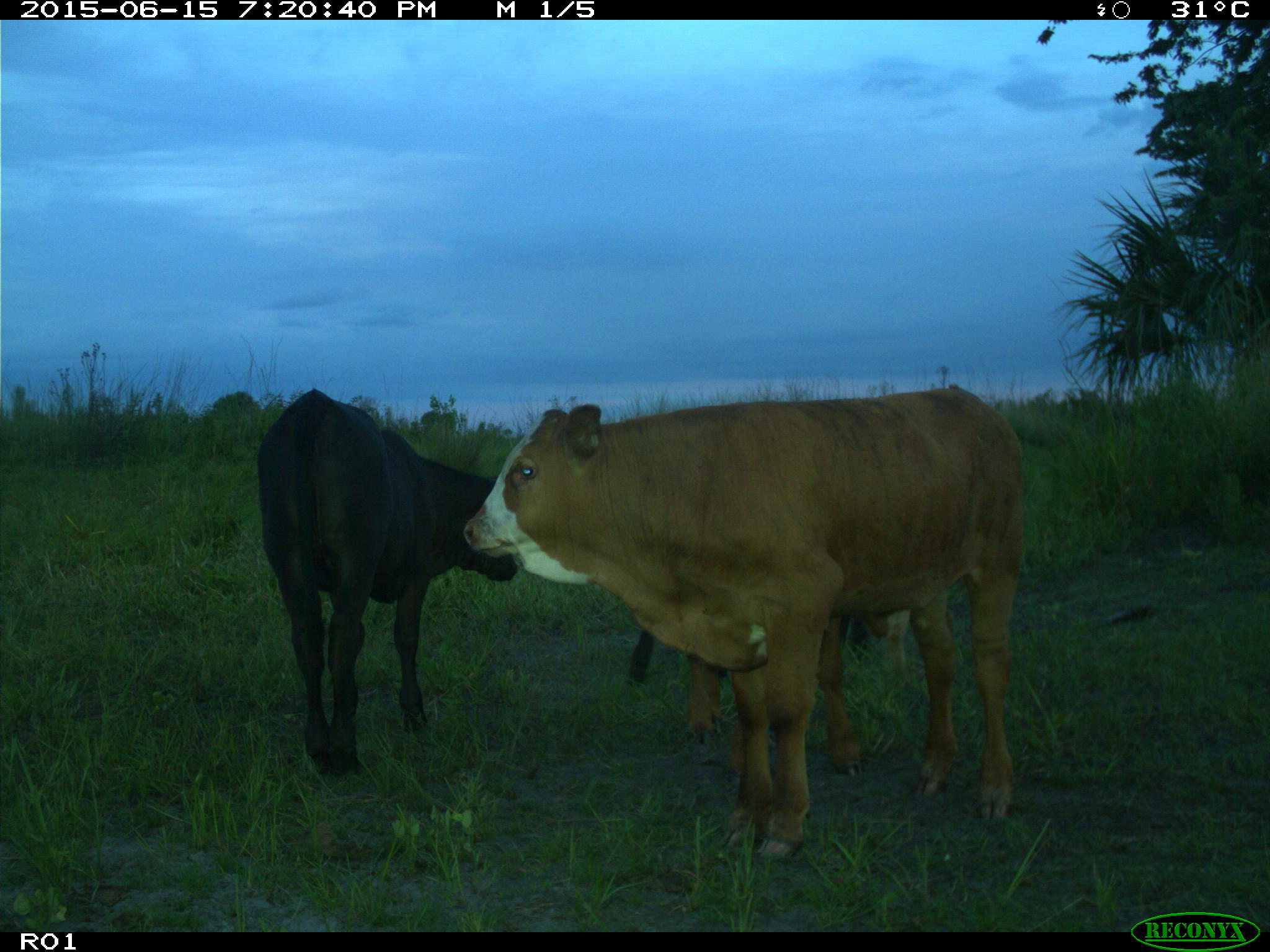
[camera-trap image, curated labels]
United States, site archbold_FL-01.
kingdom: Animalia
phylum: Chordata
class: Mammalia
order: Artiodactyla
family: Bovidae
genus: Bos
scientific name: Bos taurus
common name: domestic cow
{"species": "Bos taurus (domestic cow)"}